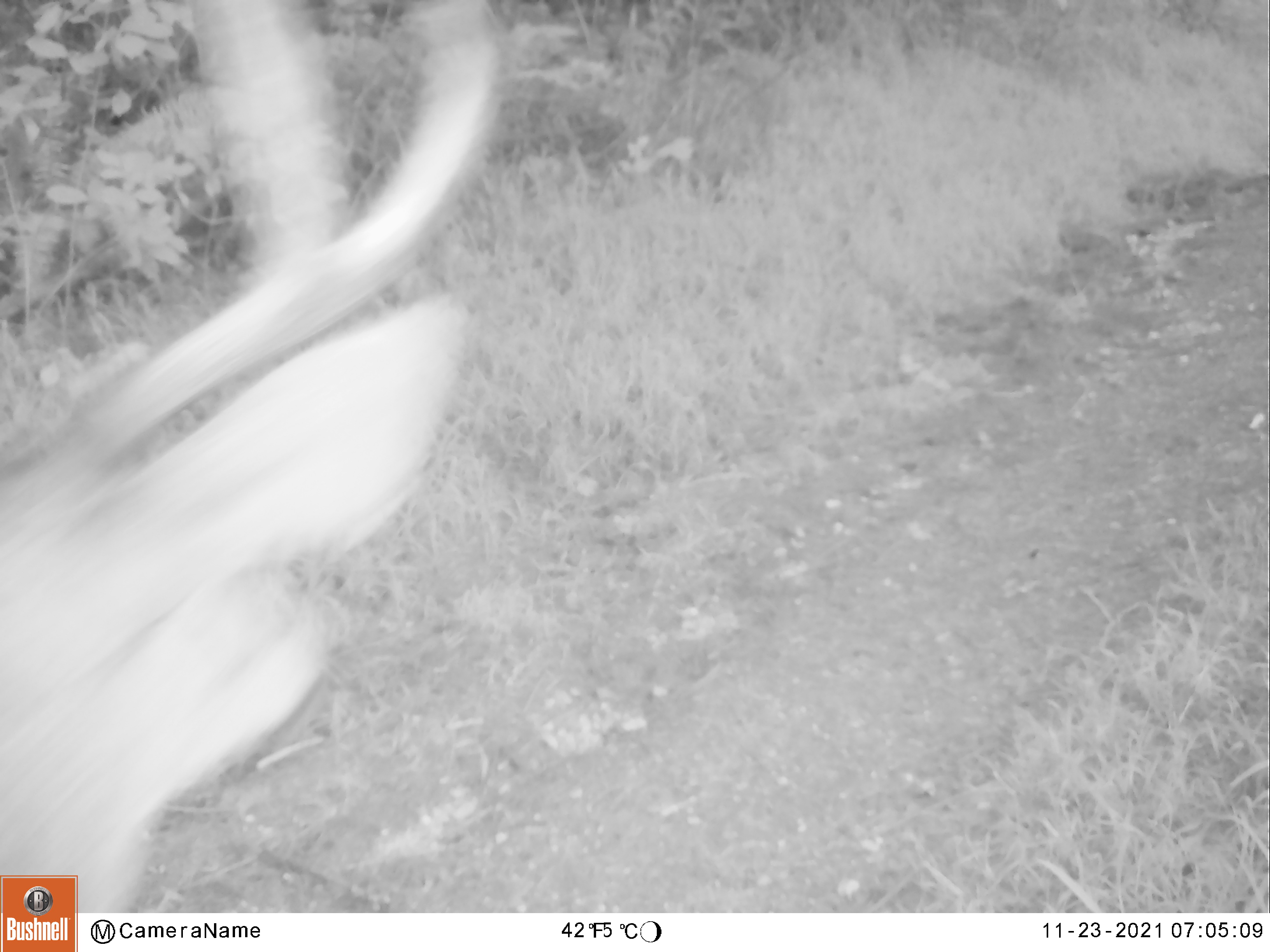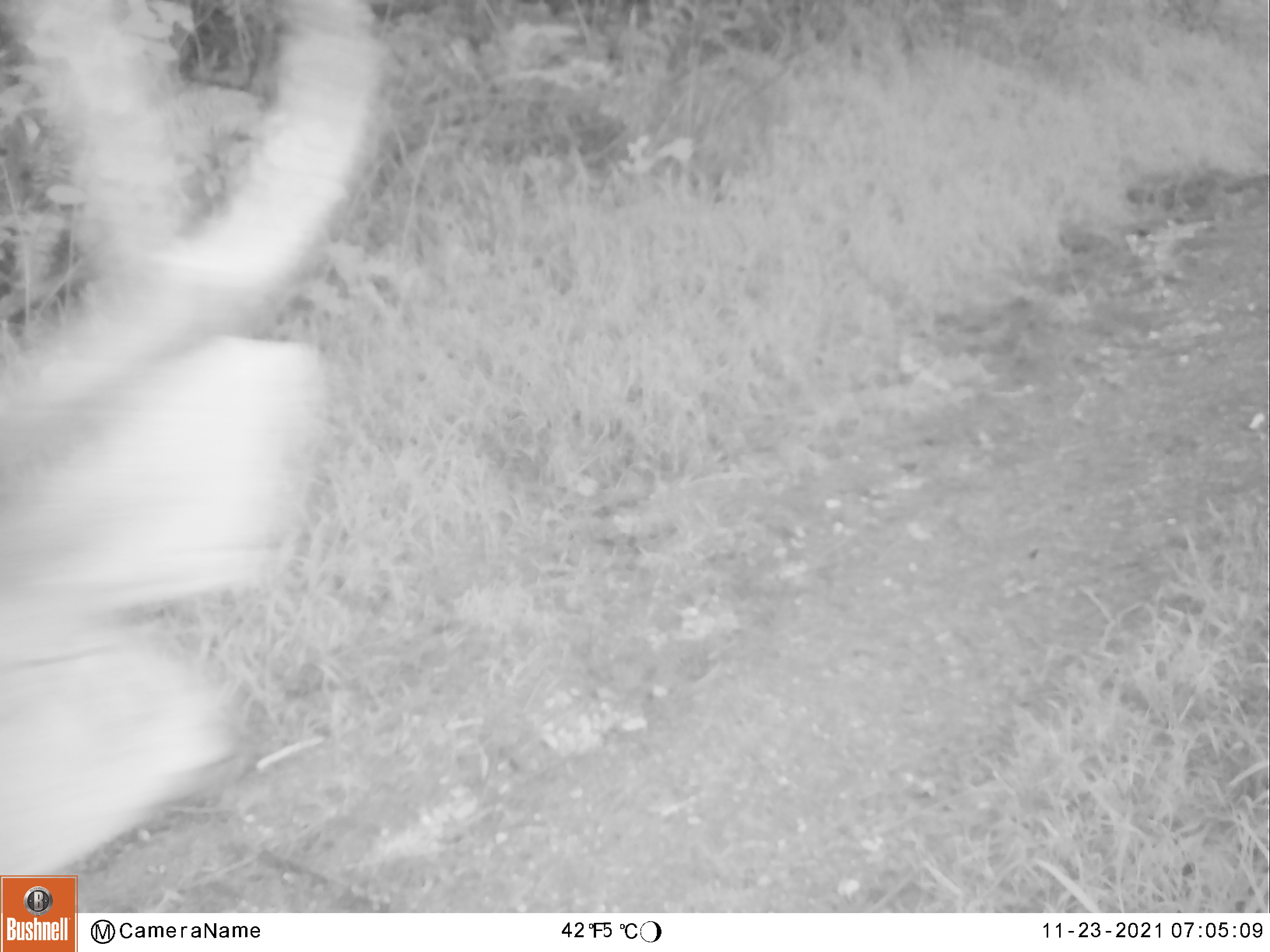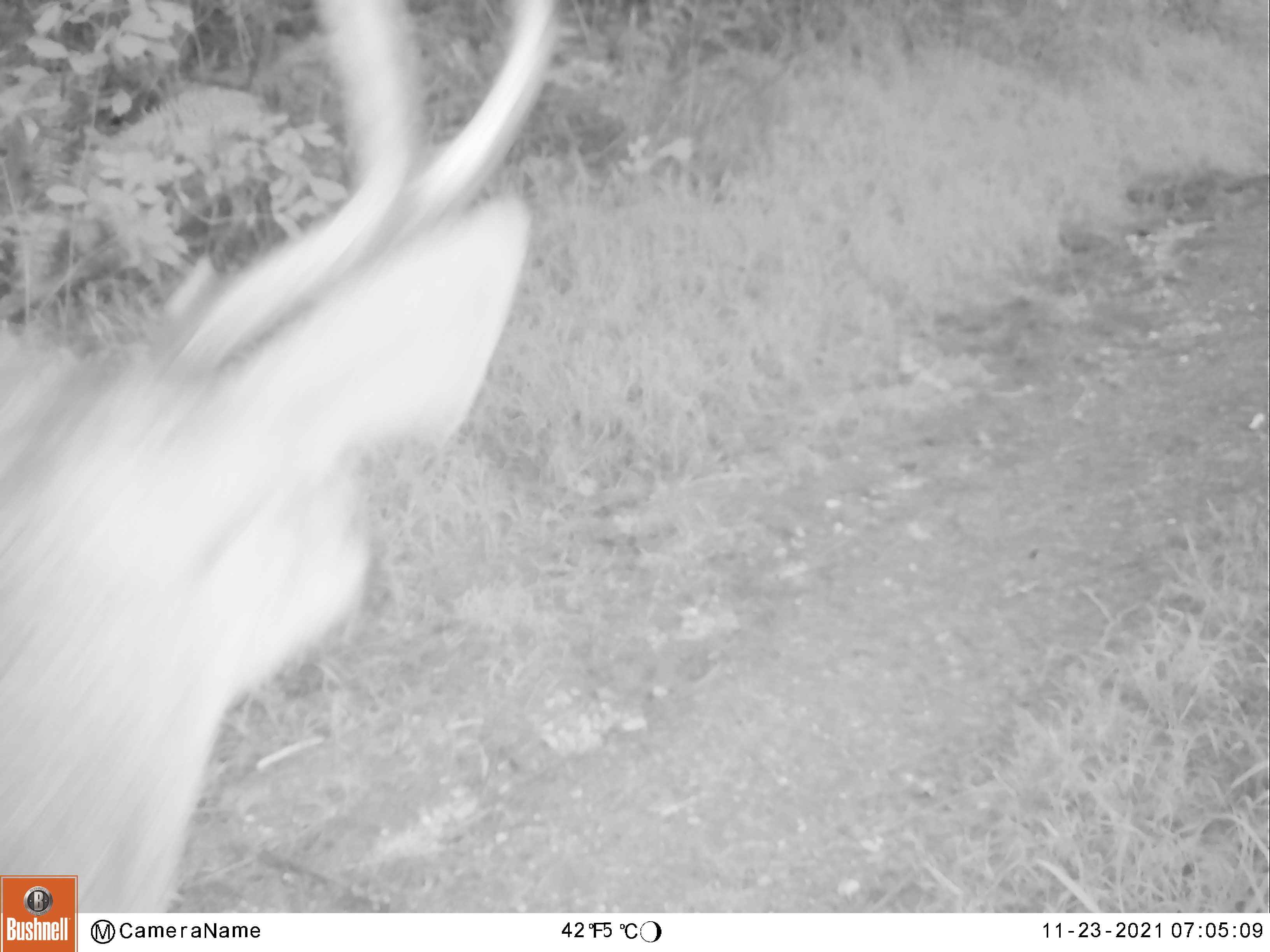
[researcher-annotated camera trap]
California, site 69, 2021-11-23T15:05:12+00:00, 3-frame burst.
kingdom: Animalia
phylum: Chordata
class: Mammalia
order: Artiodactyla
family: Cervidae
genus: Odocoileus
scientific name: Odocoileus hemionus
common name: mule deer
Mule deer (Odocoileus hemionus).